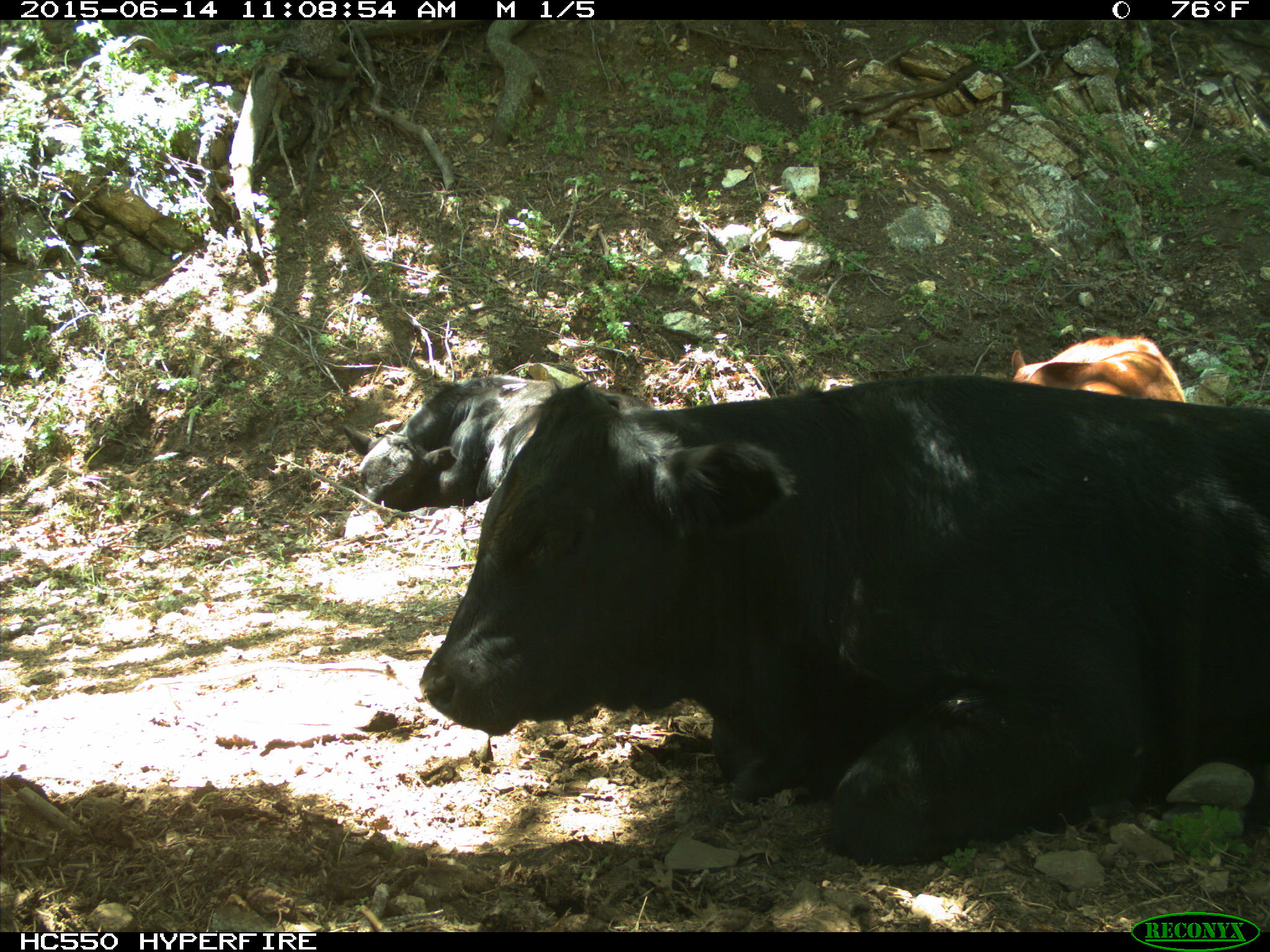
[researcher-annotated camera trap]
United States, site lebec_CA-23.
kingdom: Animalia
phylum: Chordata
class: Mammalia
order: Artiodactyla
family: Bovidae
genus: Bos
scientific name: Bos taurus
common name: domestic cow